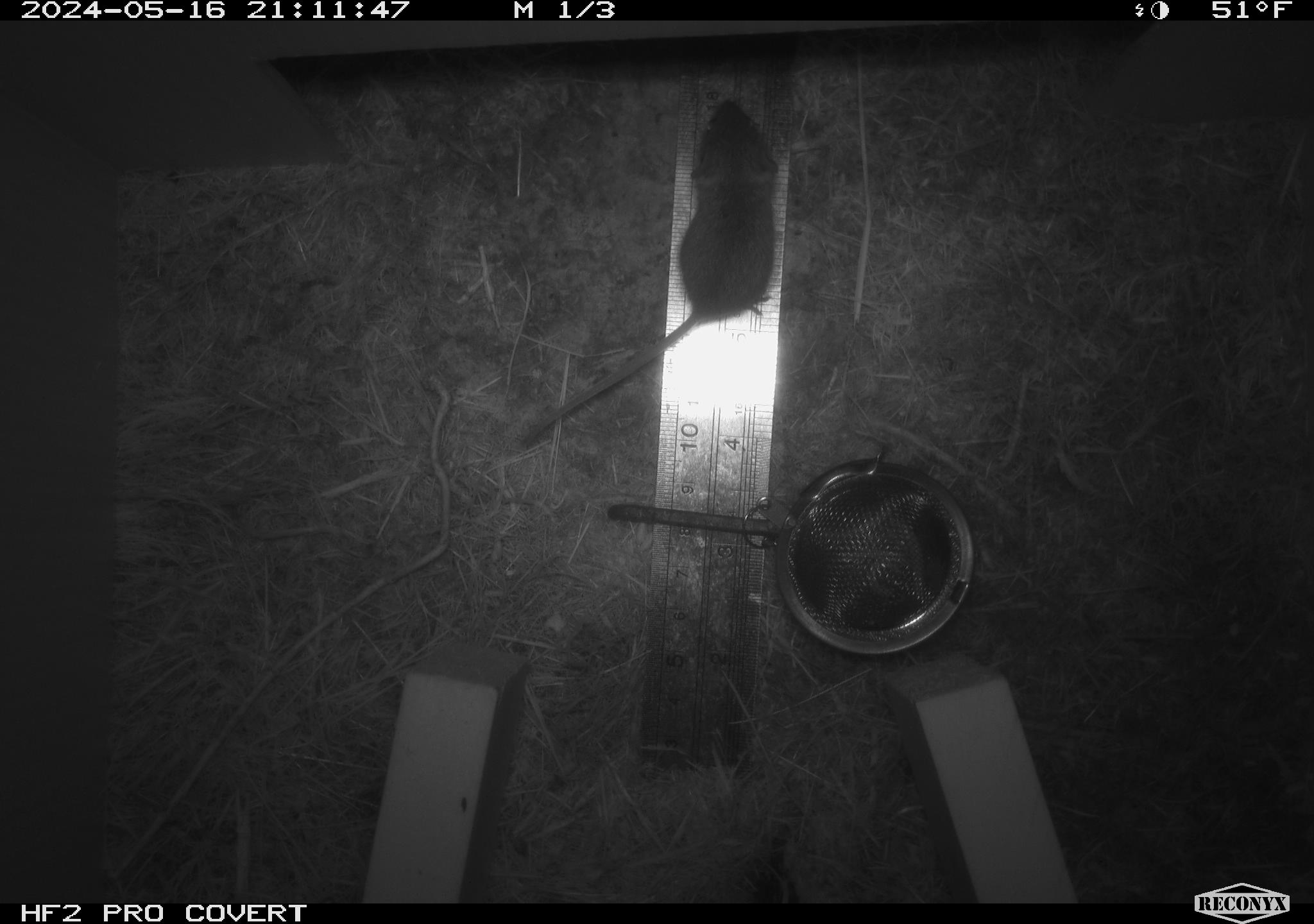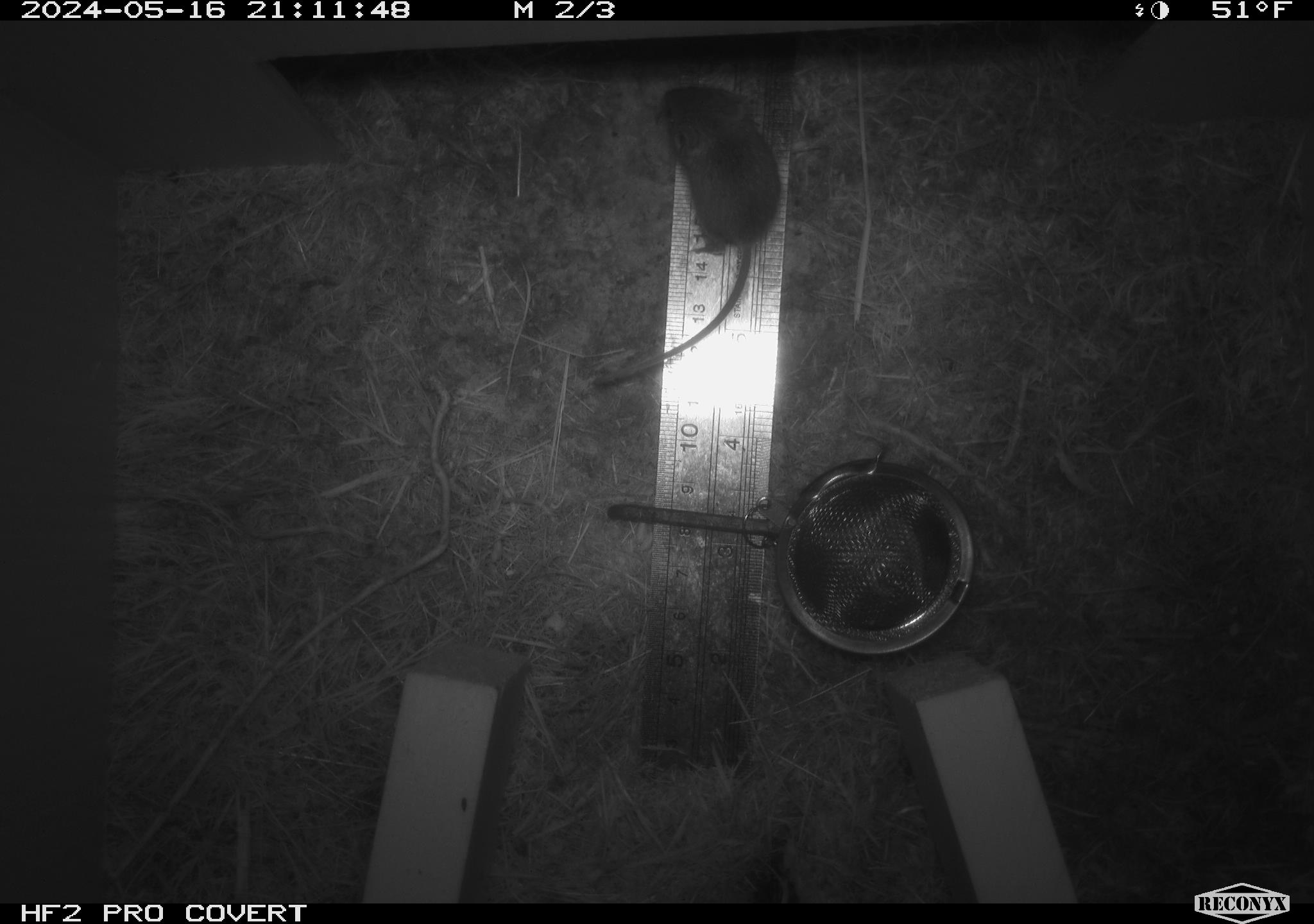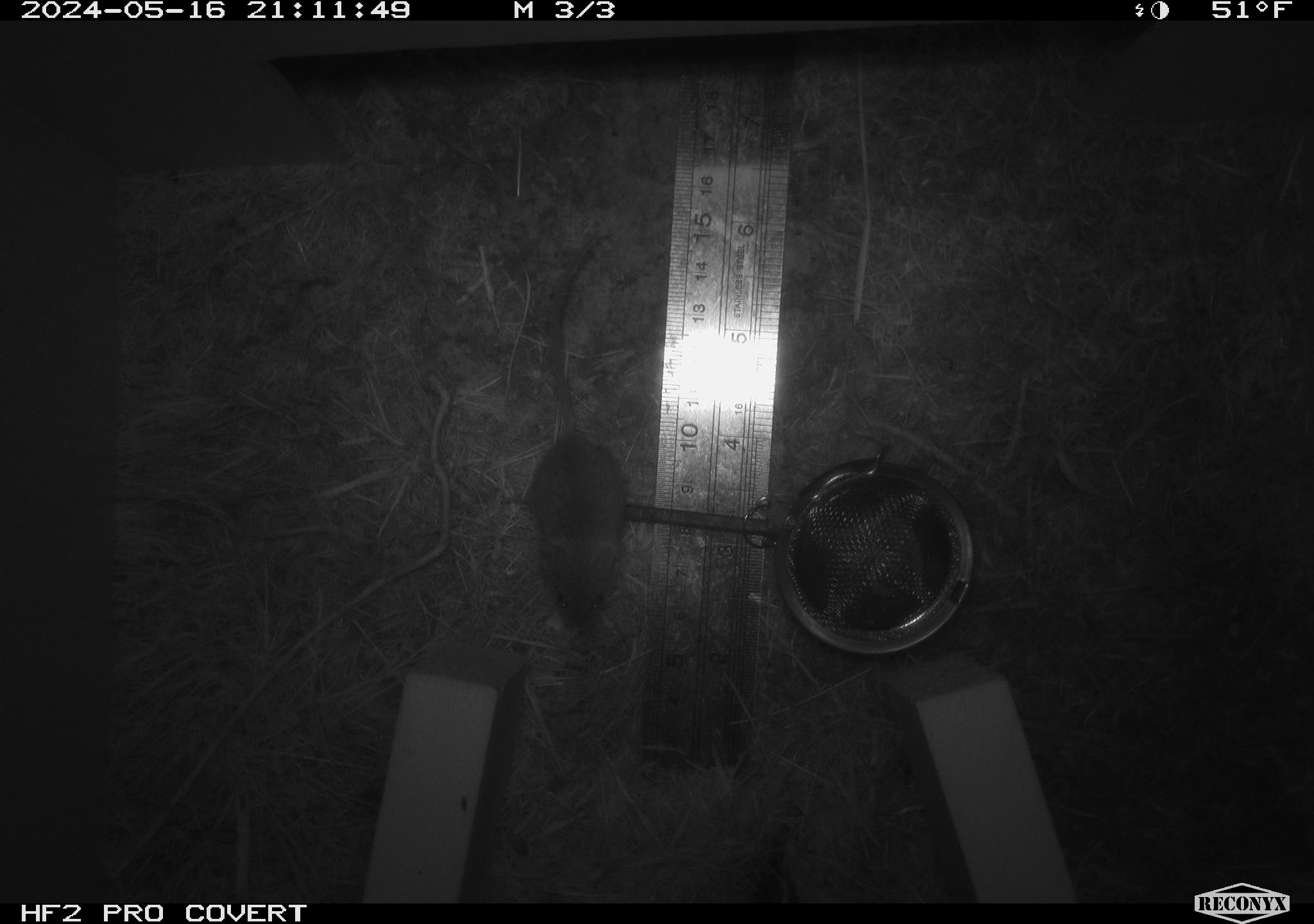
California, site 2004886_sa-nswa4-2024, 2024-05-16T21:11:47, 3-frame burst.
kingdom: Animalia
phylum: Chordata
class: Mammalia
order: Rodentia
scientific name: Rodentia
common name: rodent